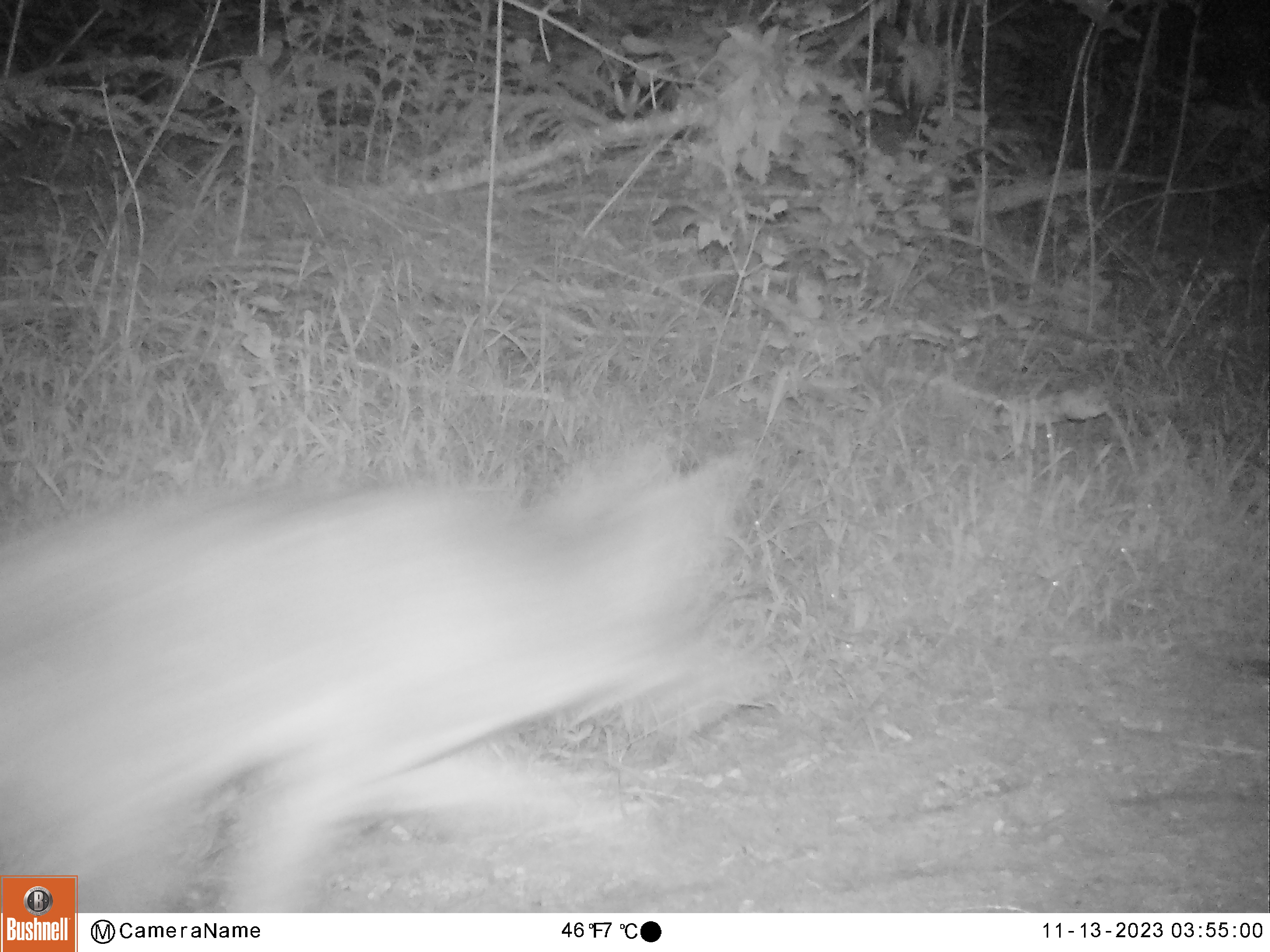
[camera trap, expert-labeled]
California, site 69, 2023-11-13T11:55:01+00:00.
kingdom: Animalia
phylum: Chordata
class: Mammalia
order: Carnivora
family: Canidae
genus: Canis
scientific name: Canis latrans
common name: coyote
Coyote (Canis latrans).